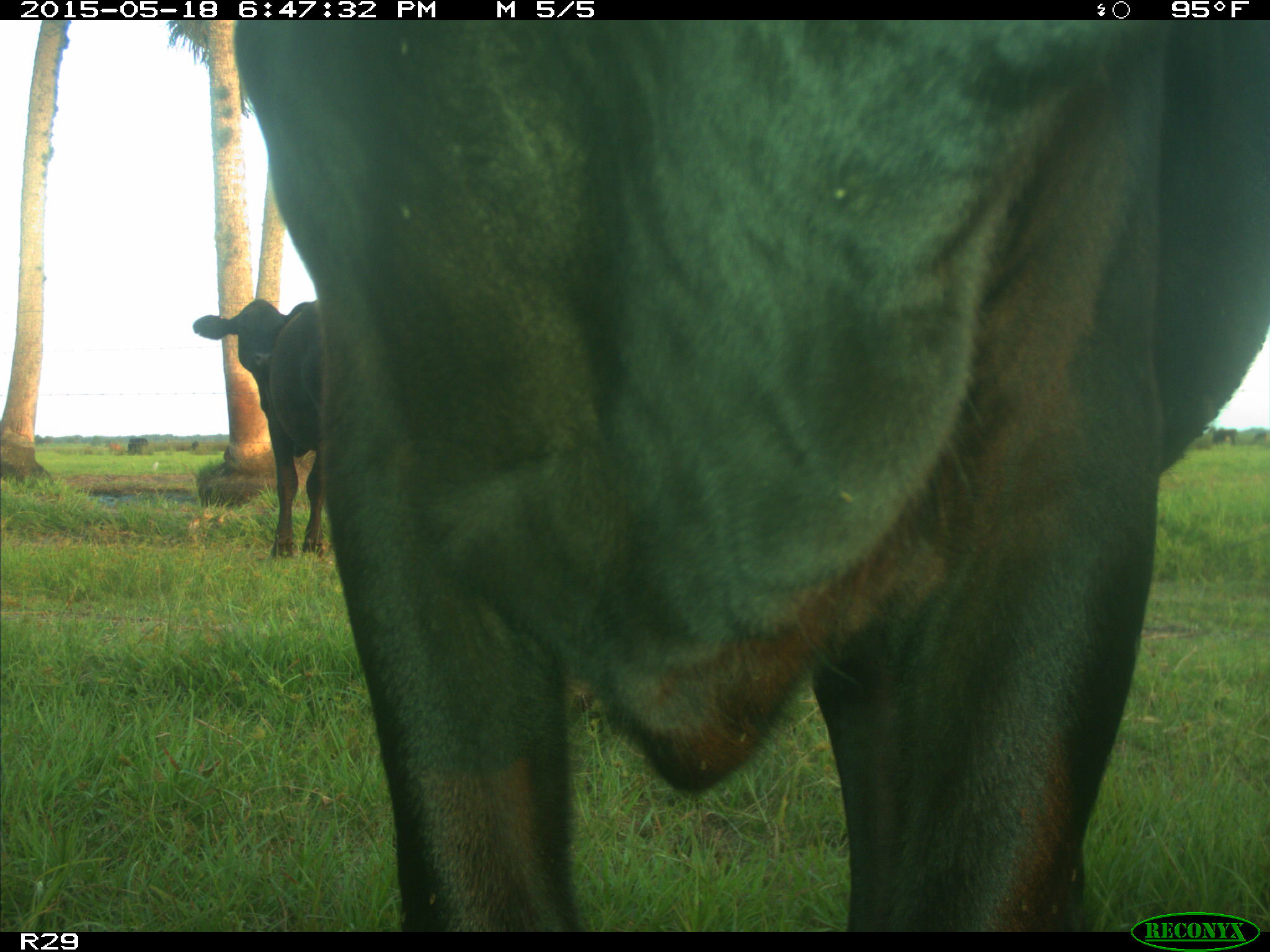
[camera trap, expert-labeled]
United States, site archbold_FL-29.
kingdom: Animalia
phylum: Chordata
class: Mammalia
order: Artiodactyla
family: Bovidae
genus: Bos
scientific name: Bos taurus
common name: domestic cow